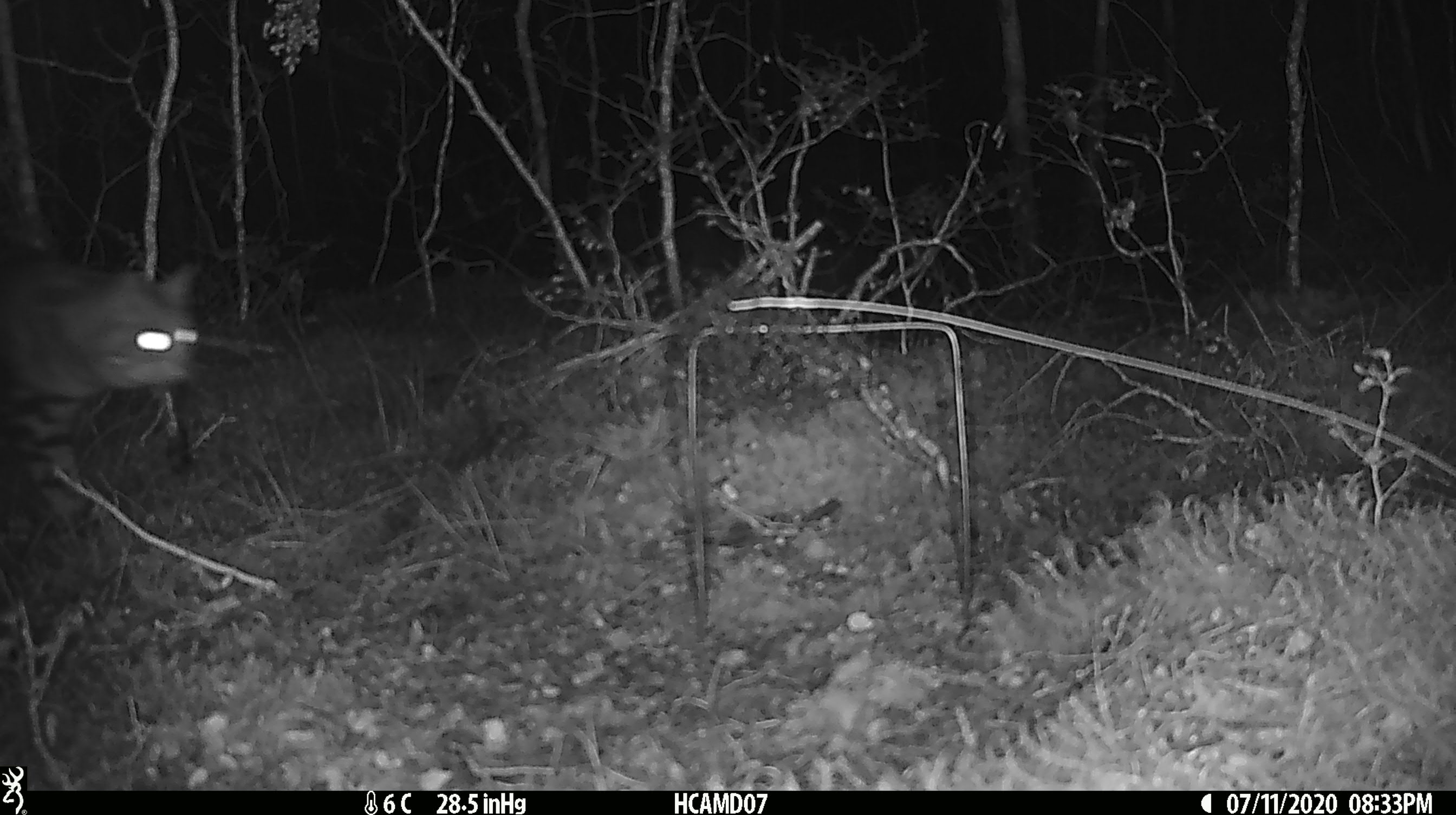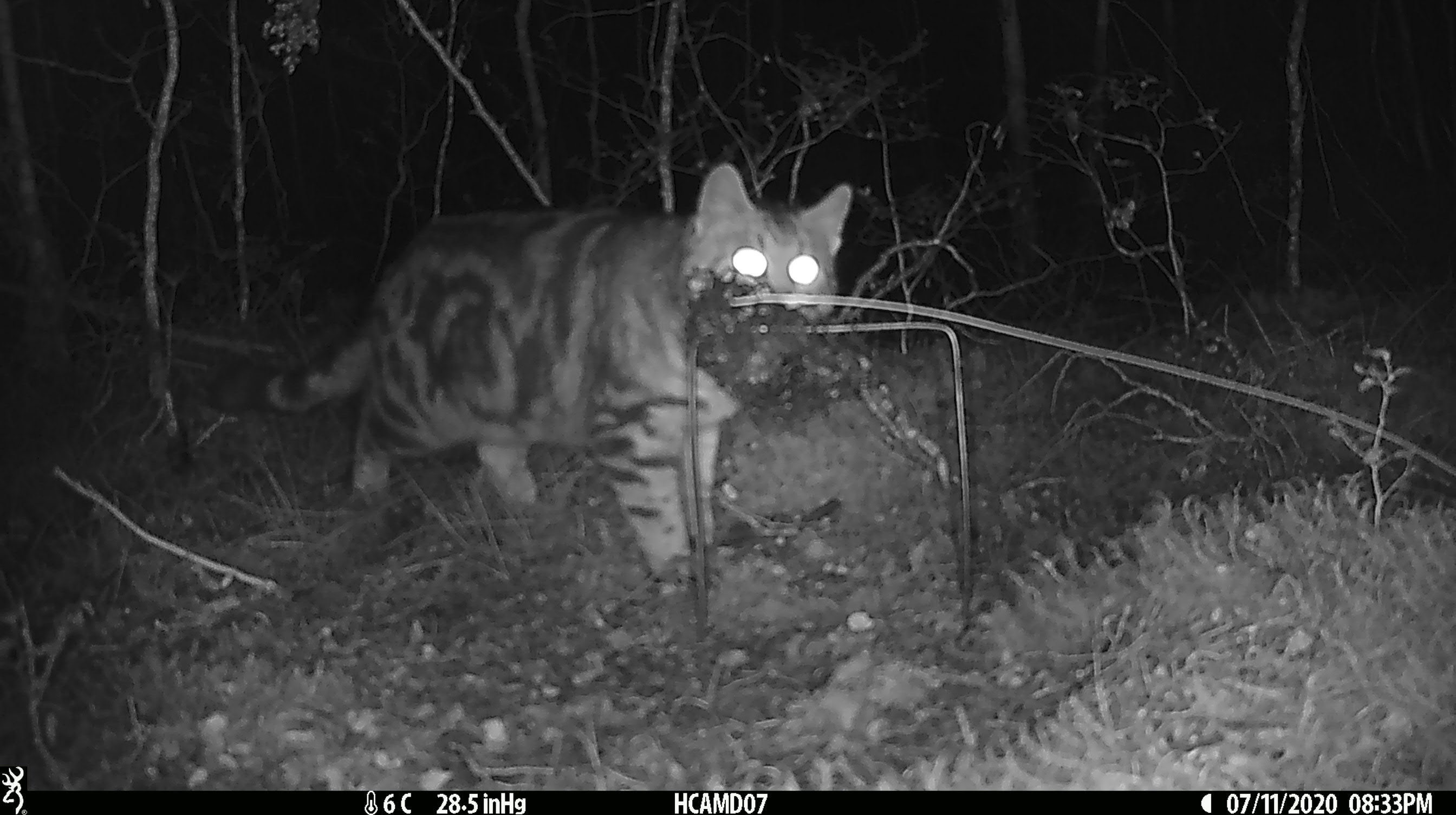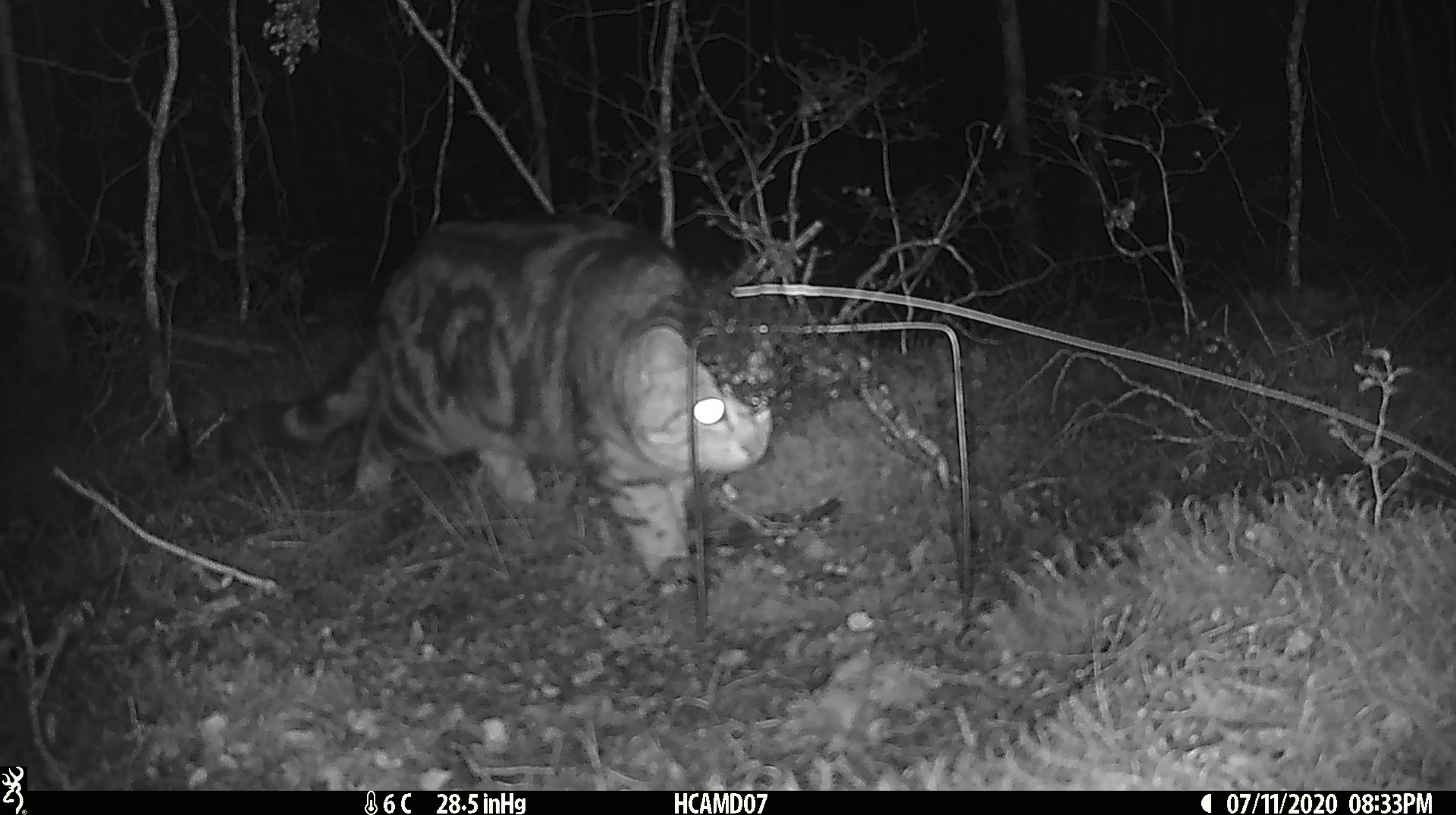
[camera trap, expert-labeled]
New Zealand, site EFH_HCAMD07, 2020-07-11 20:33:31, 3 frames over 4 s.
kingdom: Animalia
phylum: Chordata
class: Mammalia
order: Carnivora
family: Felidae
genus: Felis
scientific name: Felis catus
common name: domestic cat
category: cat